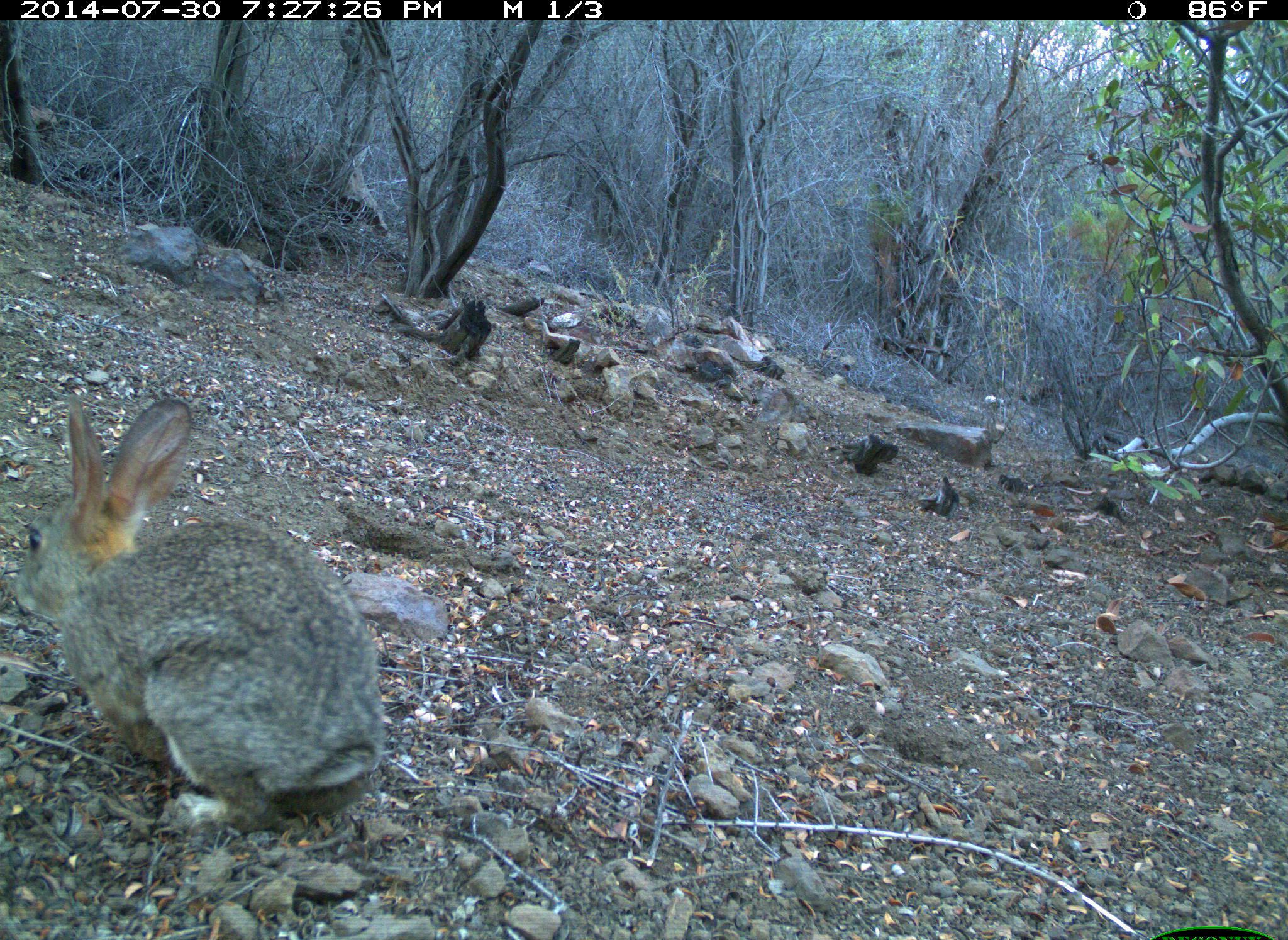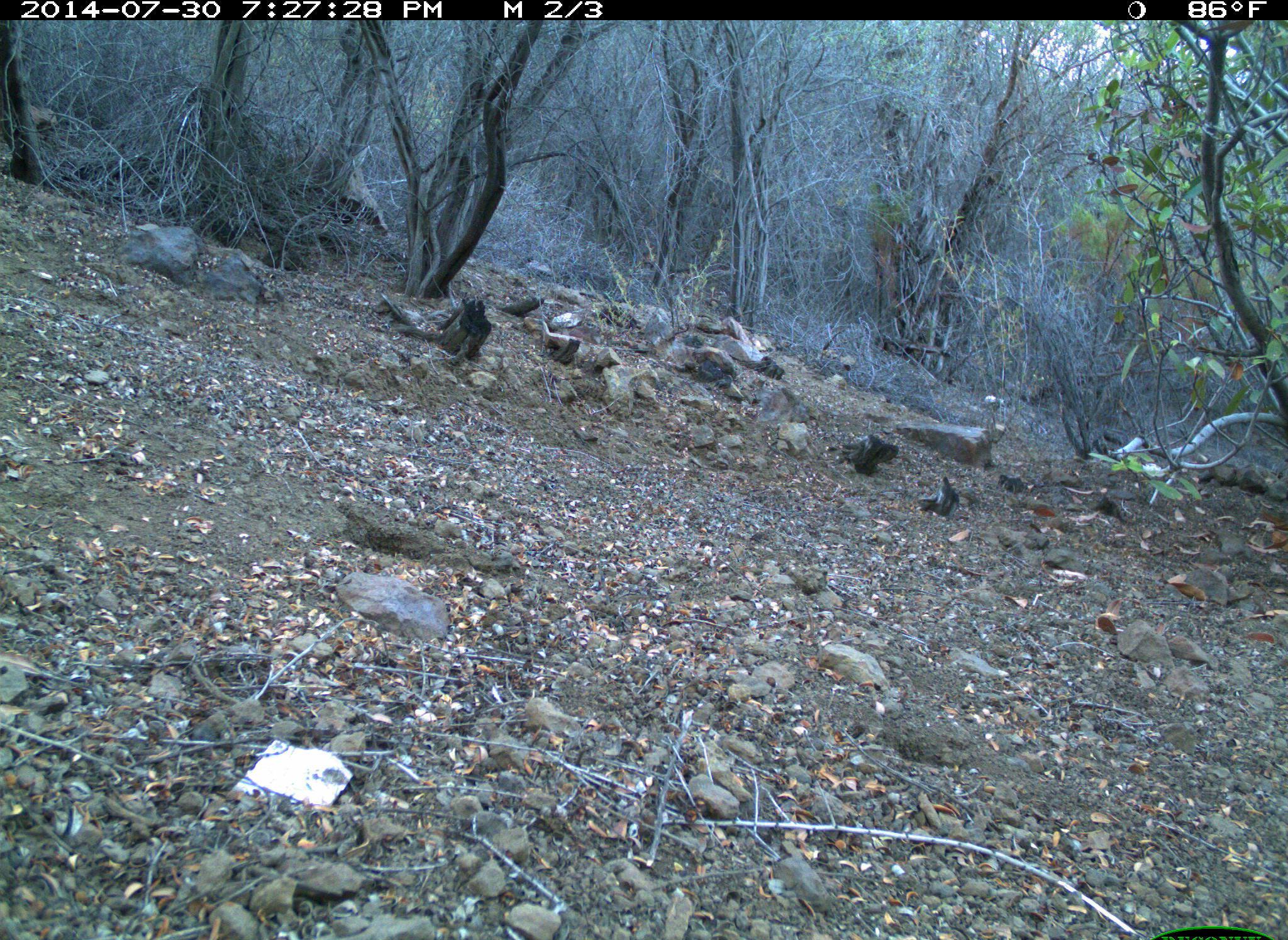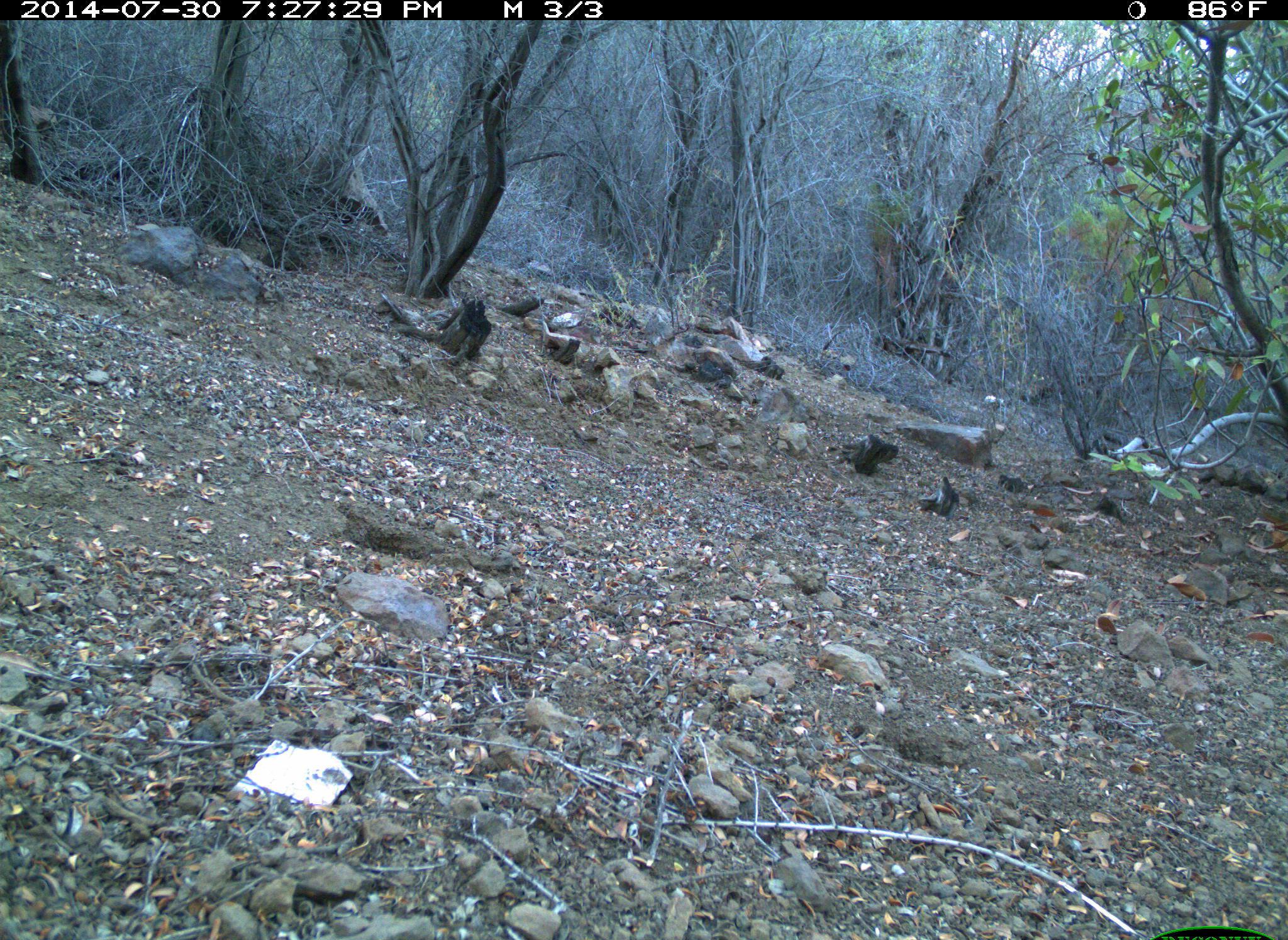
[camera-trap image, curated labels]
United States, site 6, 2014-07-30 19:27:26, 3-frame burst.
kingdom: Animalia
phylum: Chordata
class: Mammalia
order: Lagomorpha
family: Leporidae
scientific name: Leporidae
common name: rabbits and hares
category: rabbit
Rabbit (rabbits and hares) (Leporidae).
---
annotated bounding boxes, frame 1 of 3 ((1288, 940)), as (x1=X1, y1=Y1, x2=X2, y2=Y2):
rabbit: (x1=7, y1=399, x2=397, y2=834)